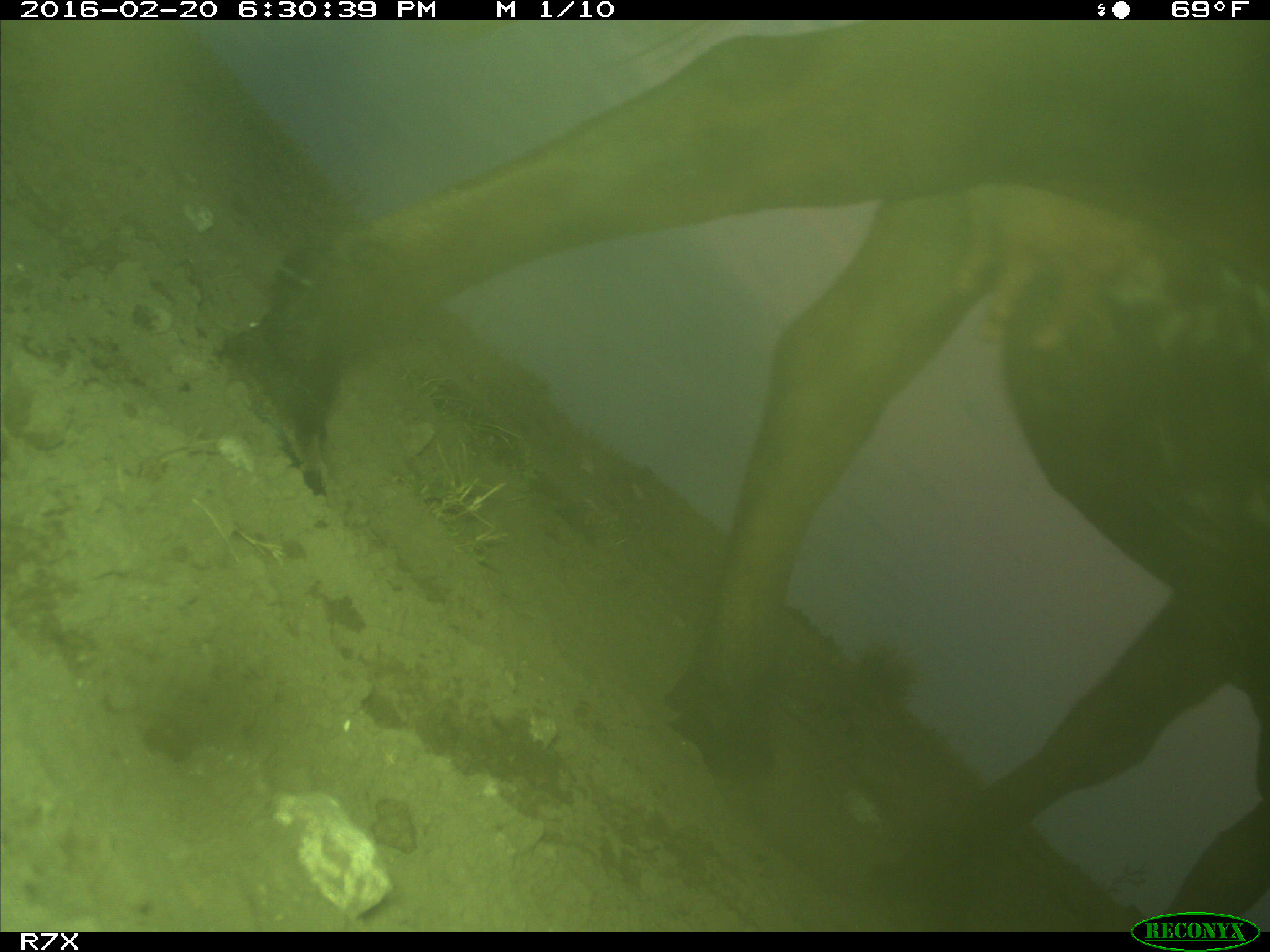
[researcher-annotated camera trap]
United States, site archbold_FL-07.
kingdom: Animalia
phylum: Chordata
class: Mammalia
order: Artiodactyla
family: Bovidae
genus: Bos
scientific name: Bos taurus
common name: domestic cow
Bos taurus (domestic cow).